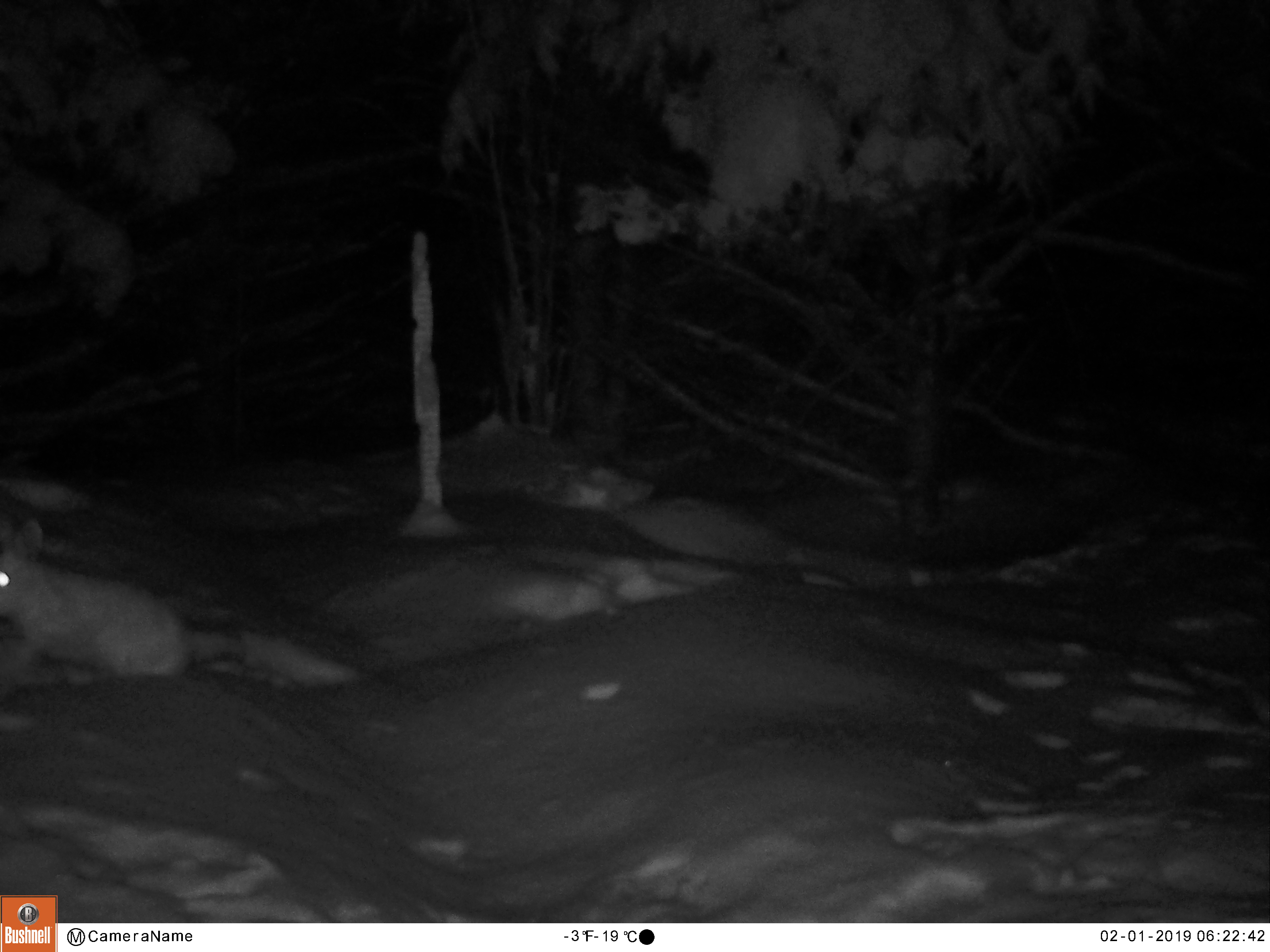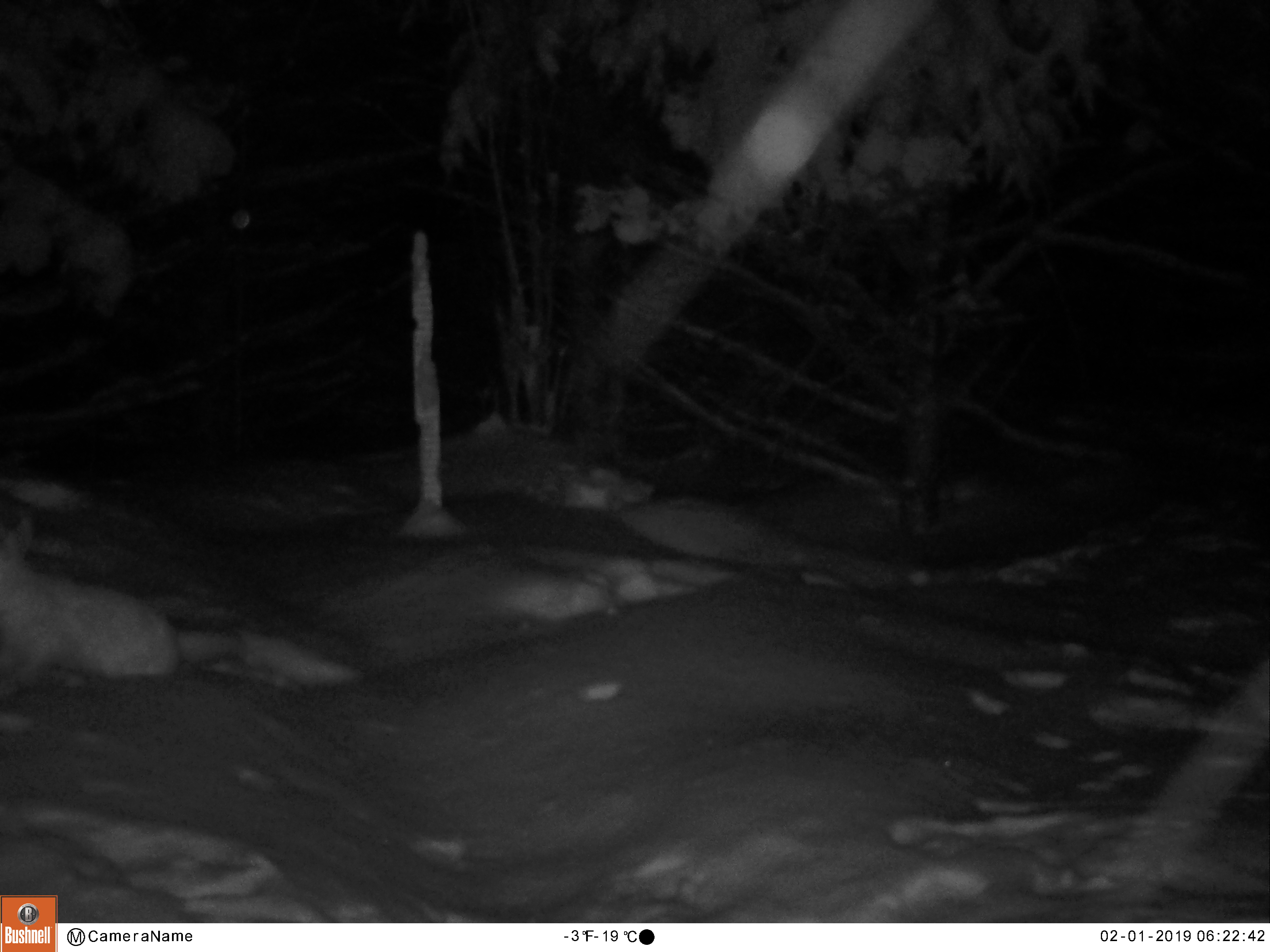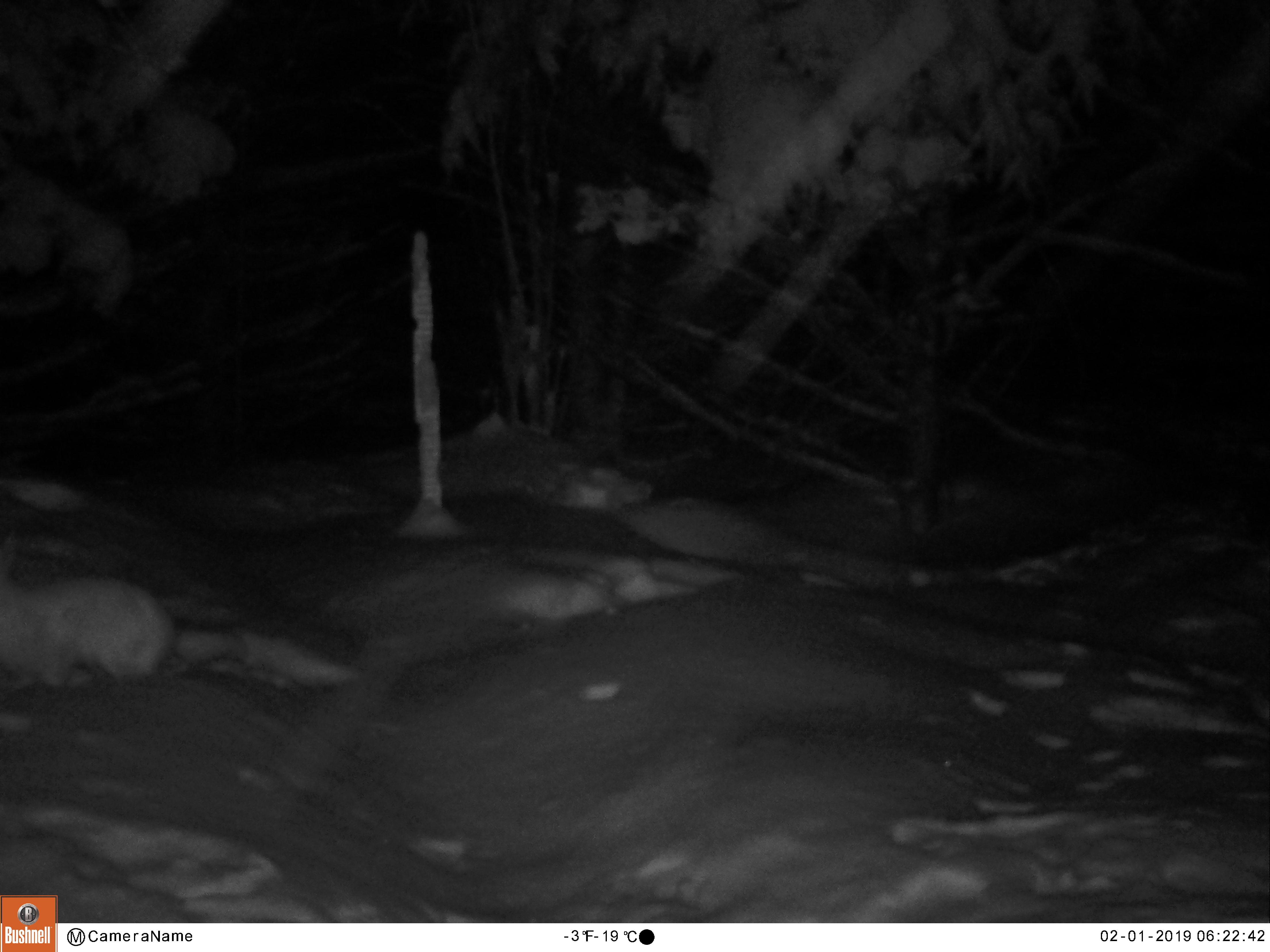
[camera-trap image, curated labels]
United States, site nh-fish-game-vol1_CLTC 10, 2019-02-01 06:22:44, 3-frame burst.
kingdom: Animalia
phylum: Chordata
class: Mammalia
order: Lagomorpha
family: Leporidae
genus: Lepus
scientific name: Lepus americanus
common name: snowshoe hare